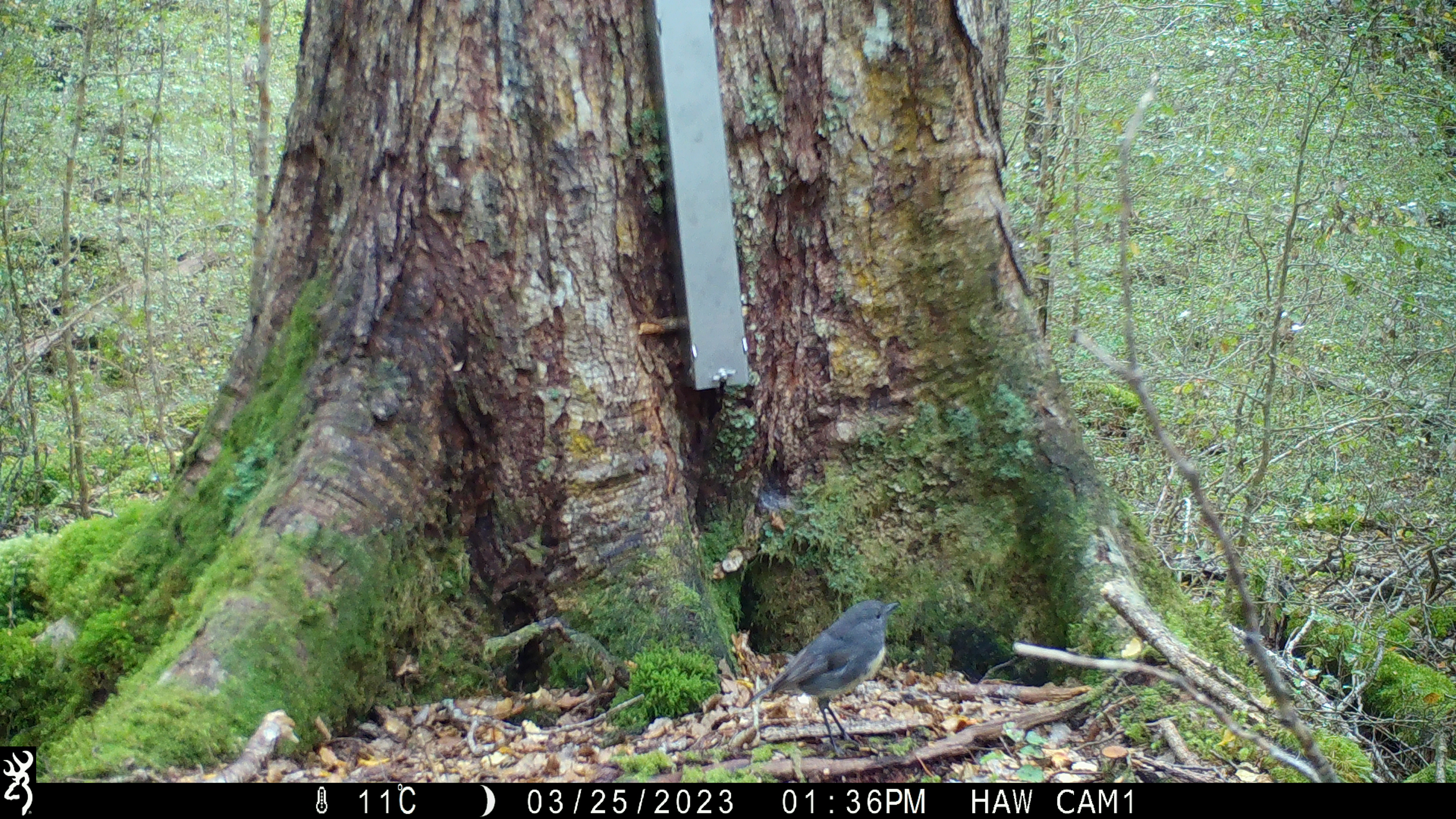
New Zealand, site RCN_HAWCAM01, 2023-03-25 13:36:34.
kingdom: Animalia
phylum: Chordata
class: Aves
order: Passeriformes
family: Petroicidae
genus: Petroica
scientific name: Petroica australis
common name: new zealand robin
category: robin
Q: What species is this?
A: Robin (new zealand robin) (Petroica australis).